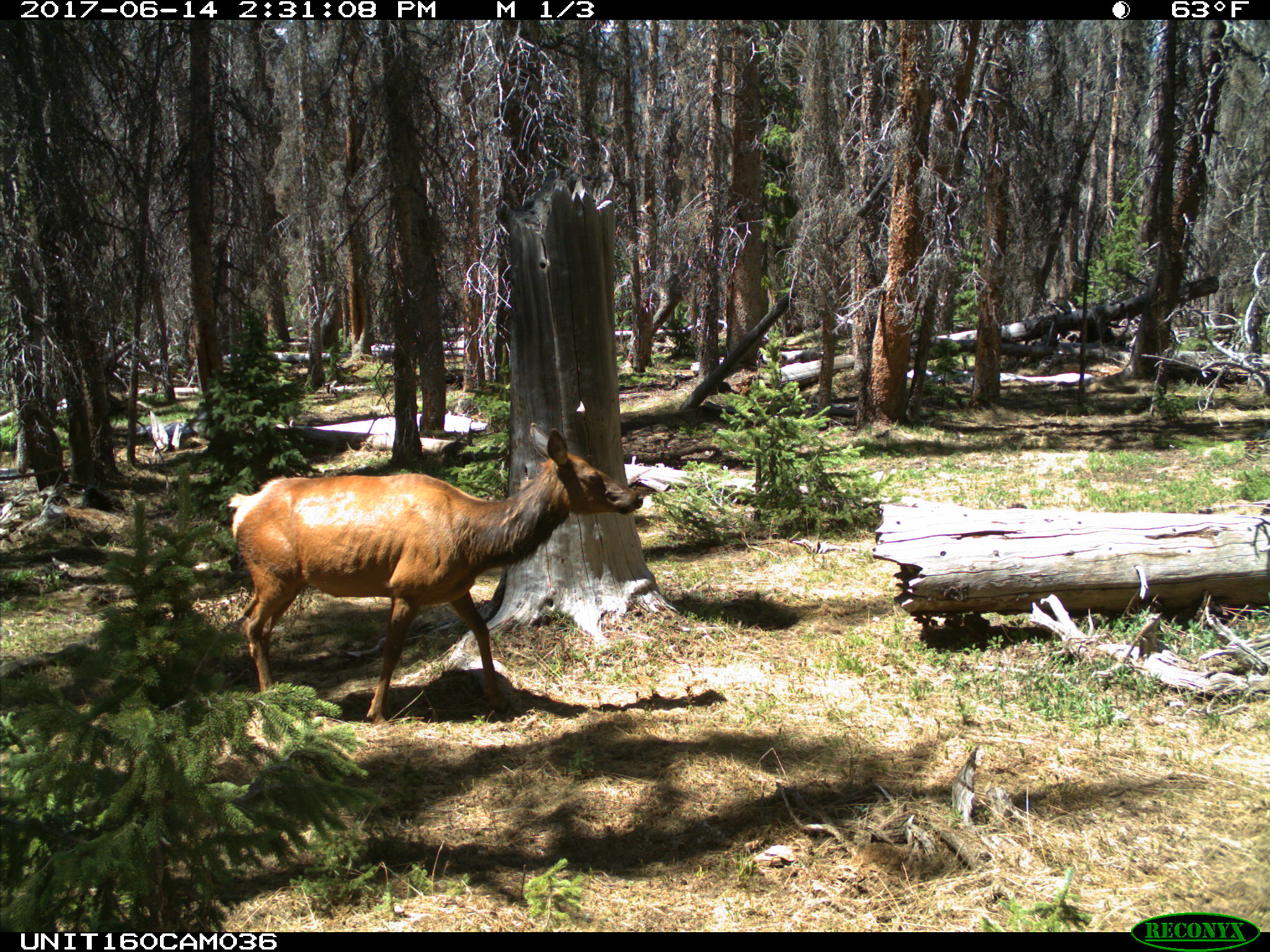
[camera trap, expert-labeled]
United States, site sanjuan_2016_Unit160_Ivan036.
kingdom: Animalia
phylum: Chordata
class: Mammalia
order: Artiodactyla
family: Cervidae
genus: Cervus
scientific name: Cervus elaphus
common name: red deer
Cervus elaphus (red deer).